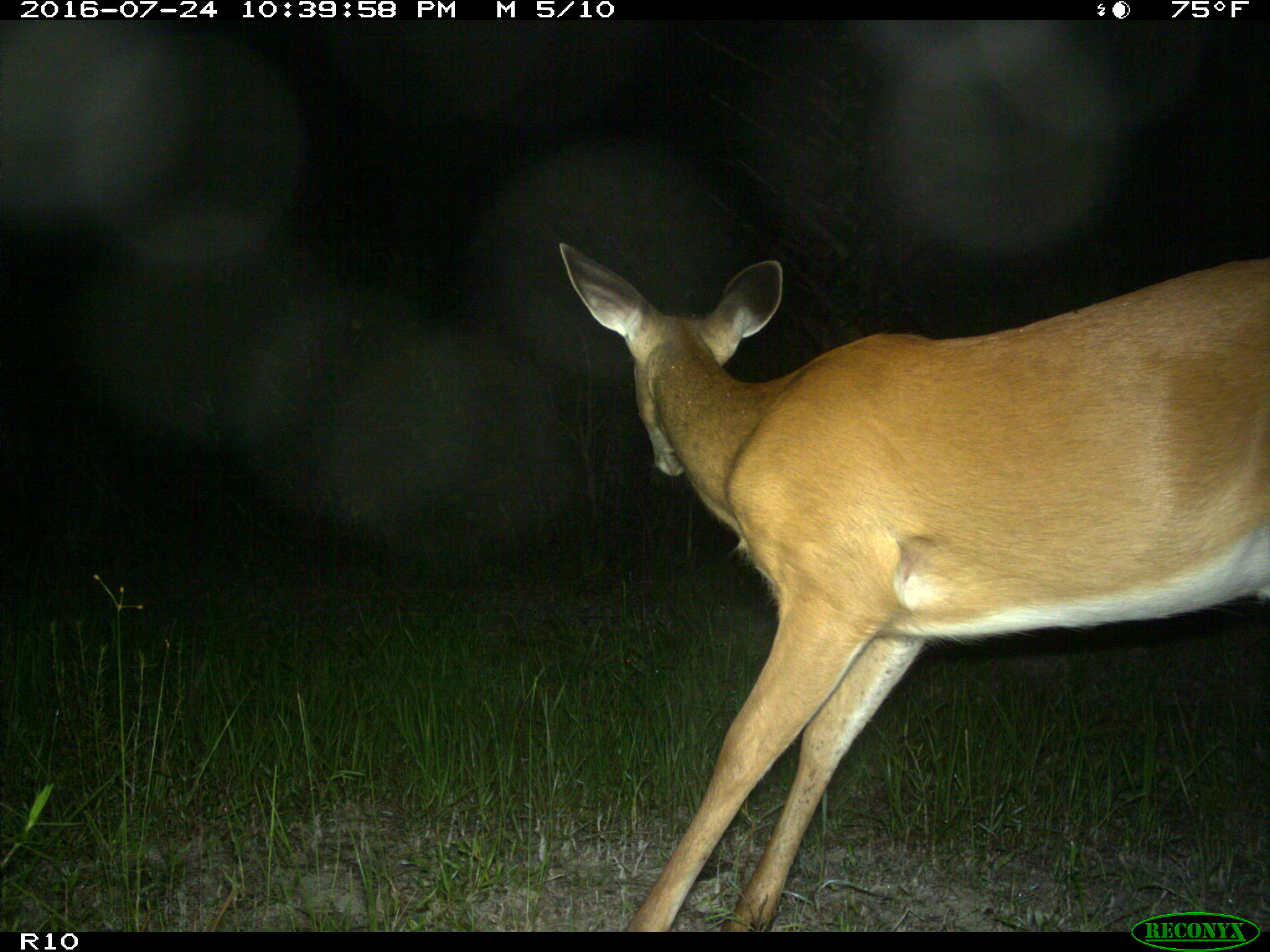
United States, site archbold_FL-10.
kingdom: Animalia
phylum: Chordata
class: Mammalia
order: Artiodactyla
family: Cervidae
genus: Odocoileus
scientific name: Odocoileus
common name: deer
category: unidentified deer